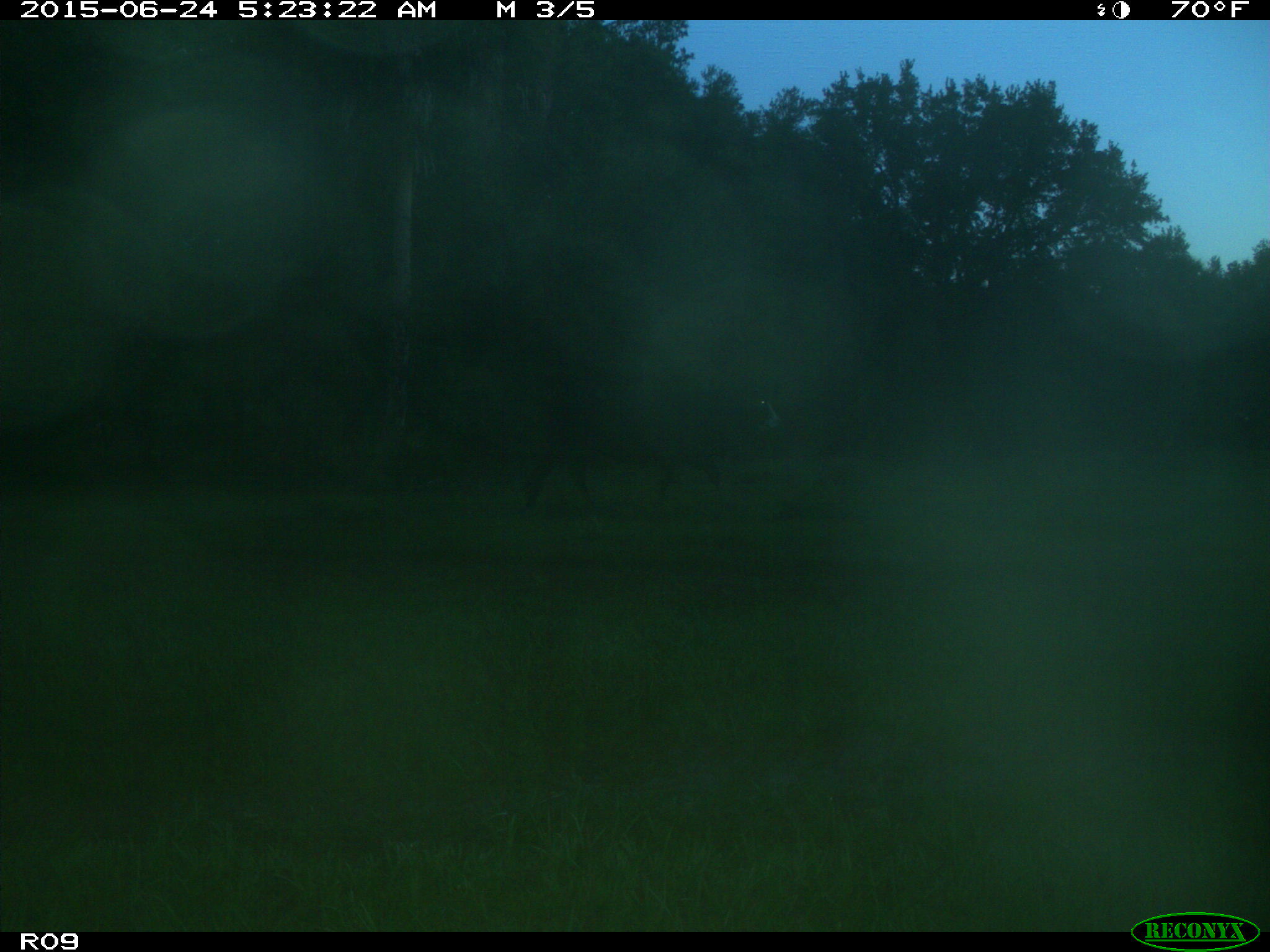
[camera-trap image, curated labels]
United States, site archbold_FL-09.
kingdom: Animalia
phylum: Chordata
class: Mammalia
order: Artiodactyla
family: Bovidae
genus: Bos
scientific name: Bos taurus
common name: domestic cow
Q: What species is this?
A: Bos taurus (domestic cow).